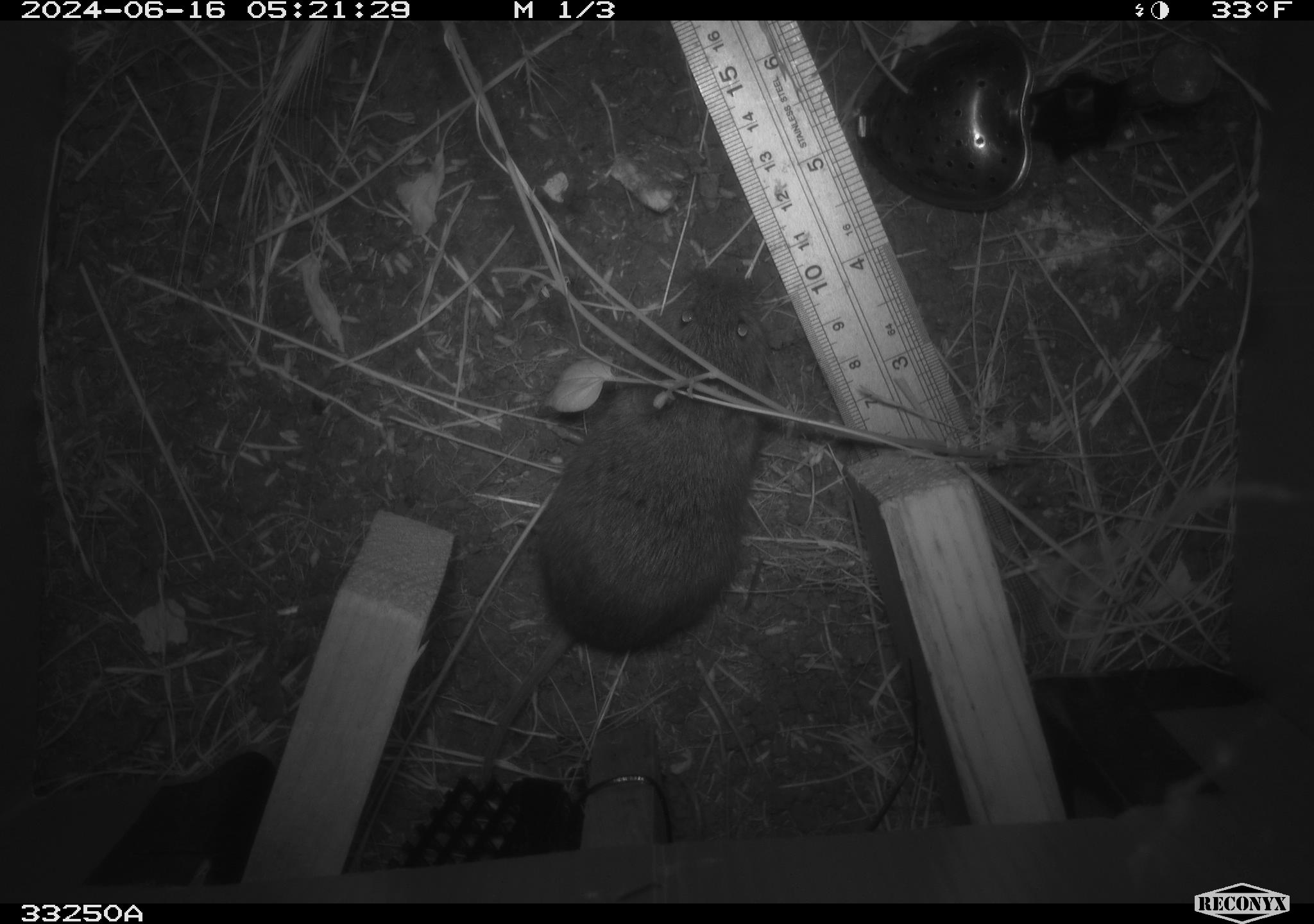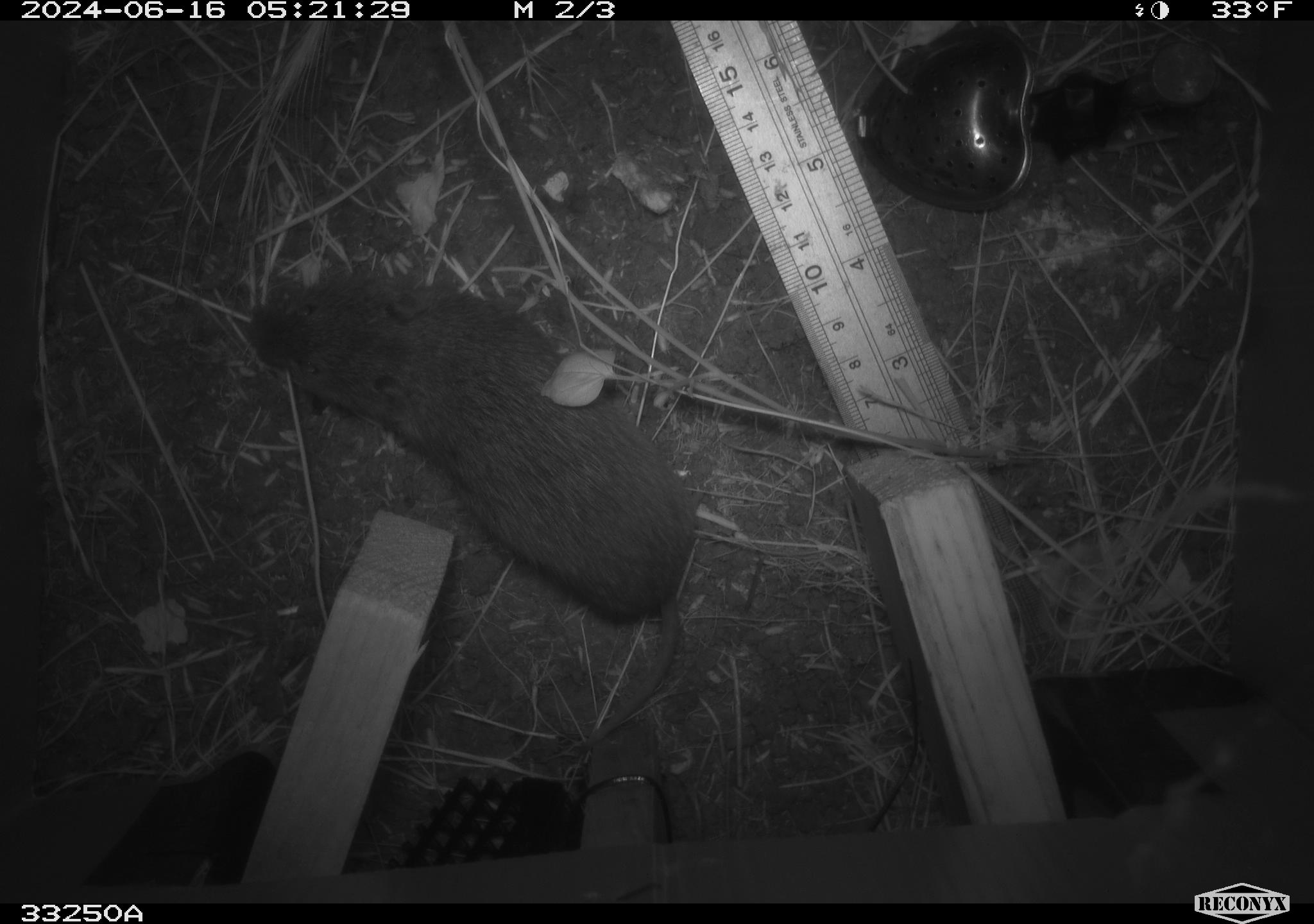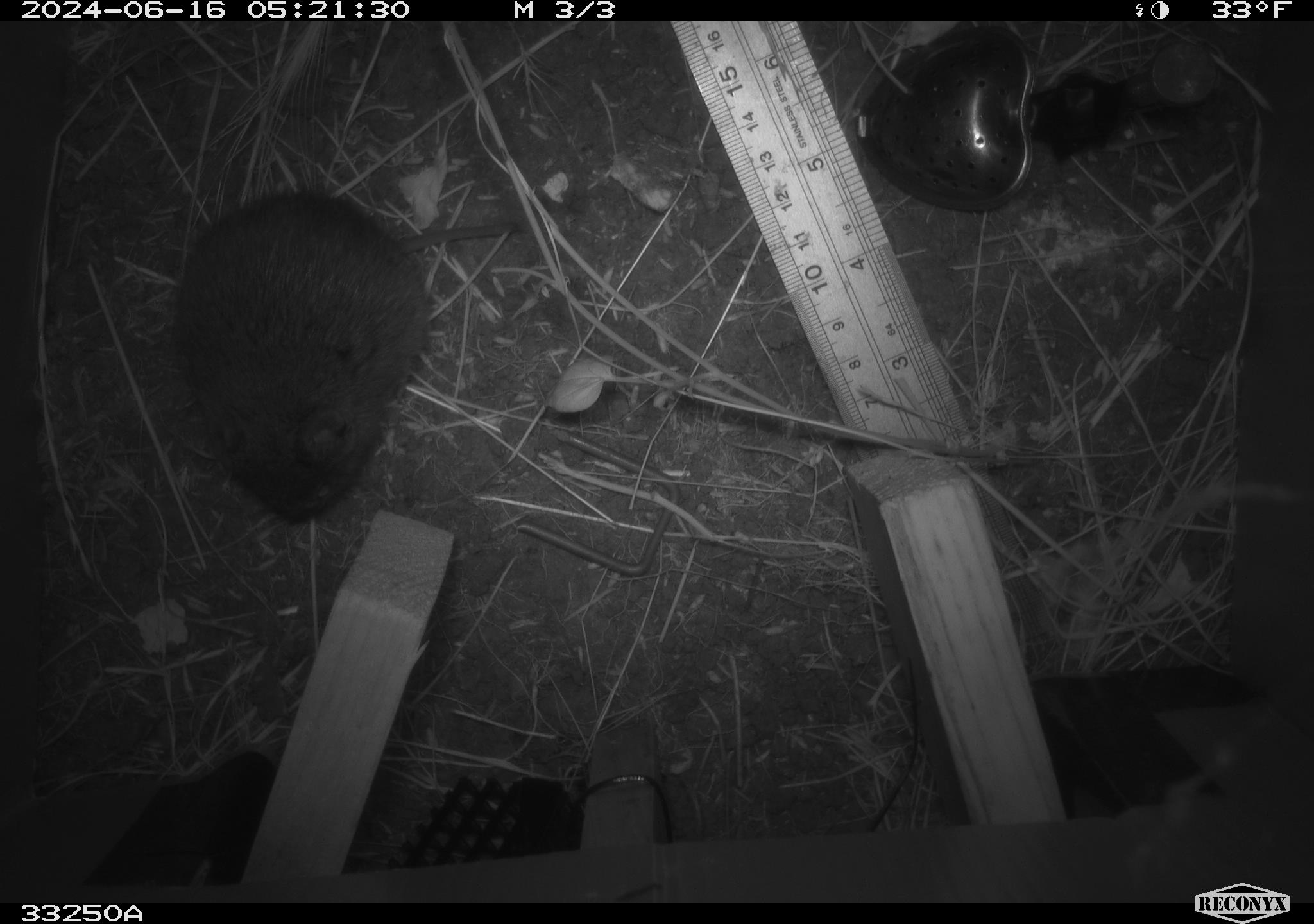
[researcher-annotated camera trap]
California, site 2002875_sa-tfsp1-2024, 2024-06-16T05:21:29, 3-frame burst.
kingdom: Animalia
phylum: Chordata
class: Mammalia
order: Rodentia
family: Cricetidae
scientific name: Arvicolinae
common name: voles, lemmings, and muskrats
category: arvicolinae subfamily